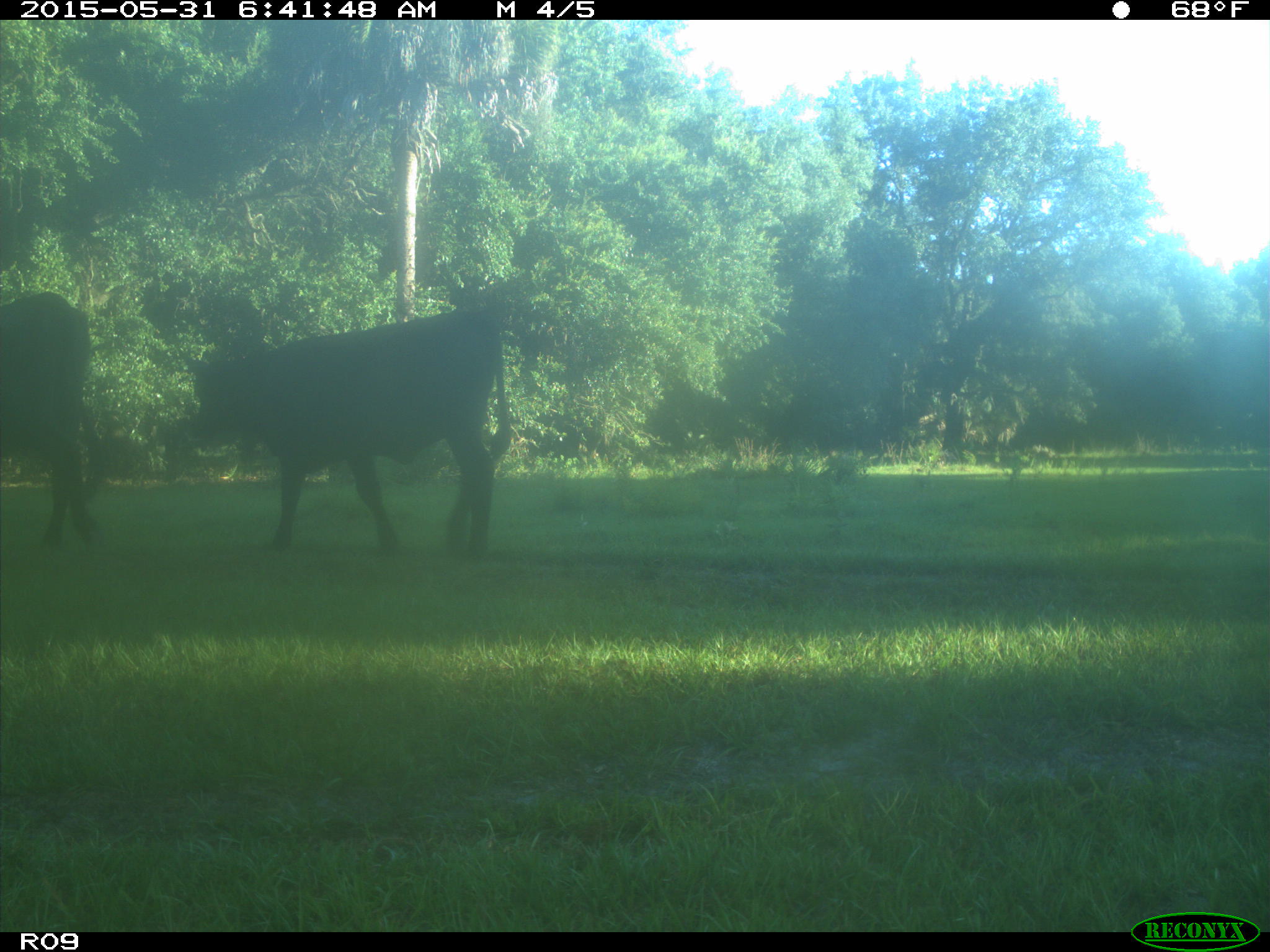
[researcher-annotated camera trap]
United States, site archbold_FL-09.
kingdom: Animalia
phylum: Chordata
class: Mammalia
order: Artiodactyla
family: Bovidae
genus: Bos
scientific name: Bos taurus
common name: domestic cow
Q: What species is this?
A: Bos taurus (domestic cow).